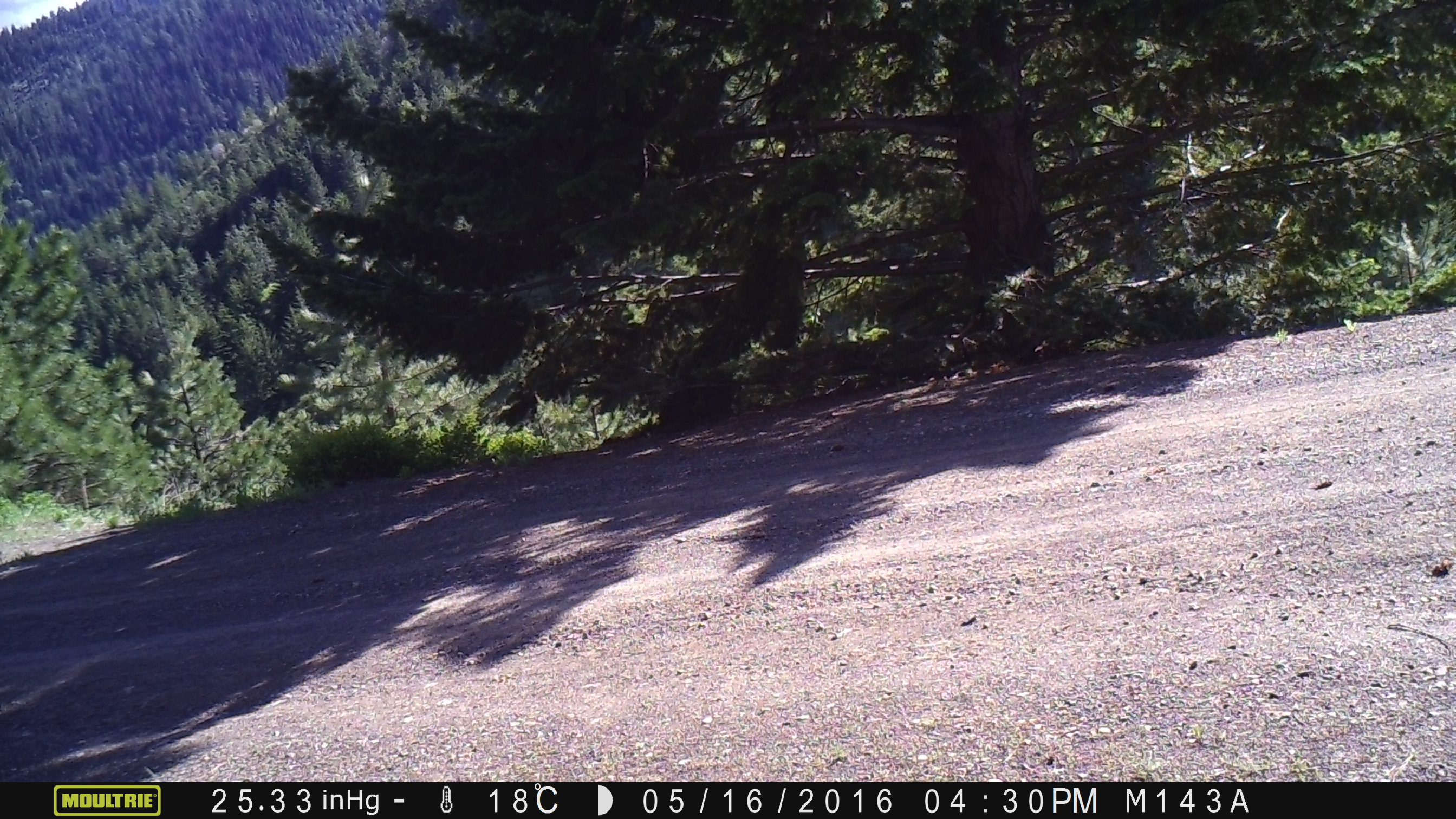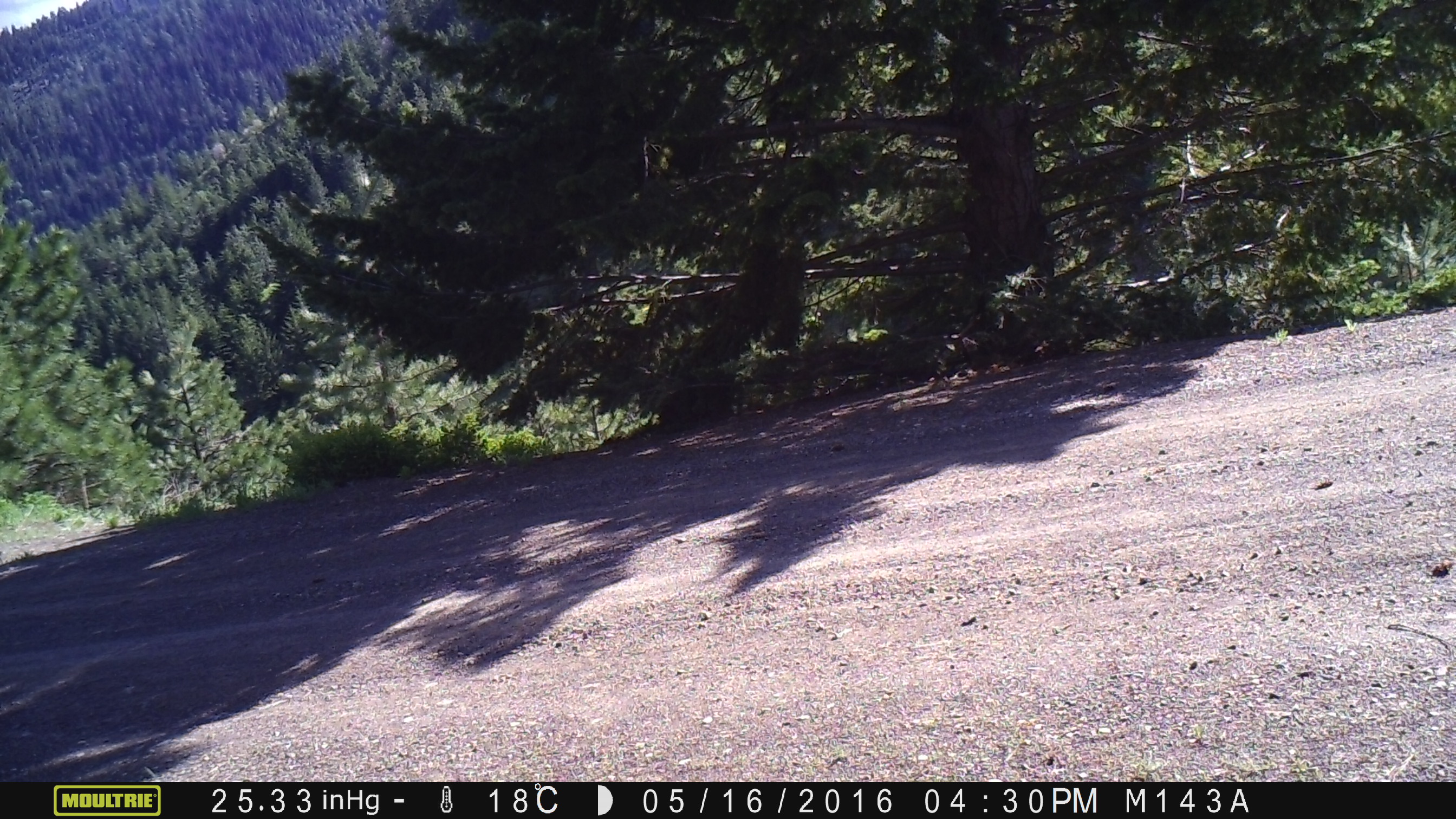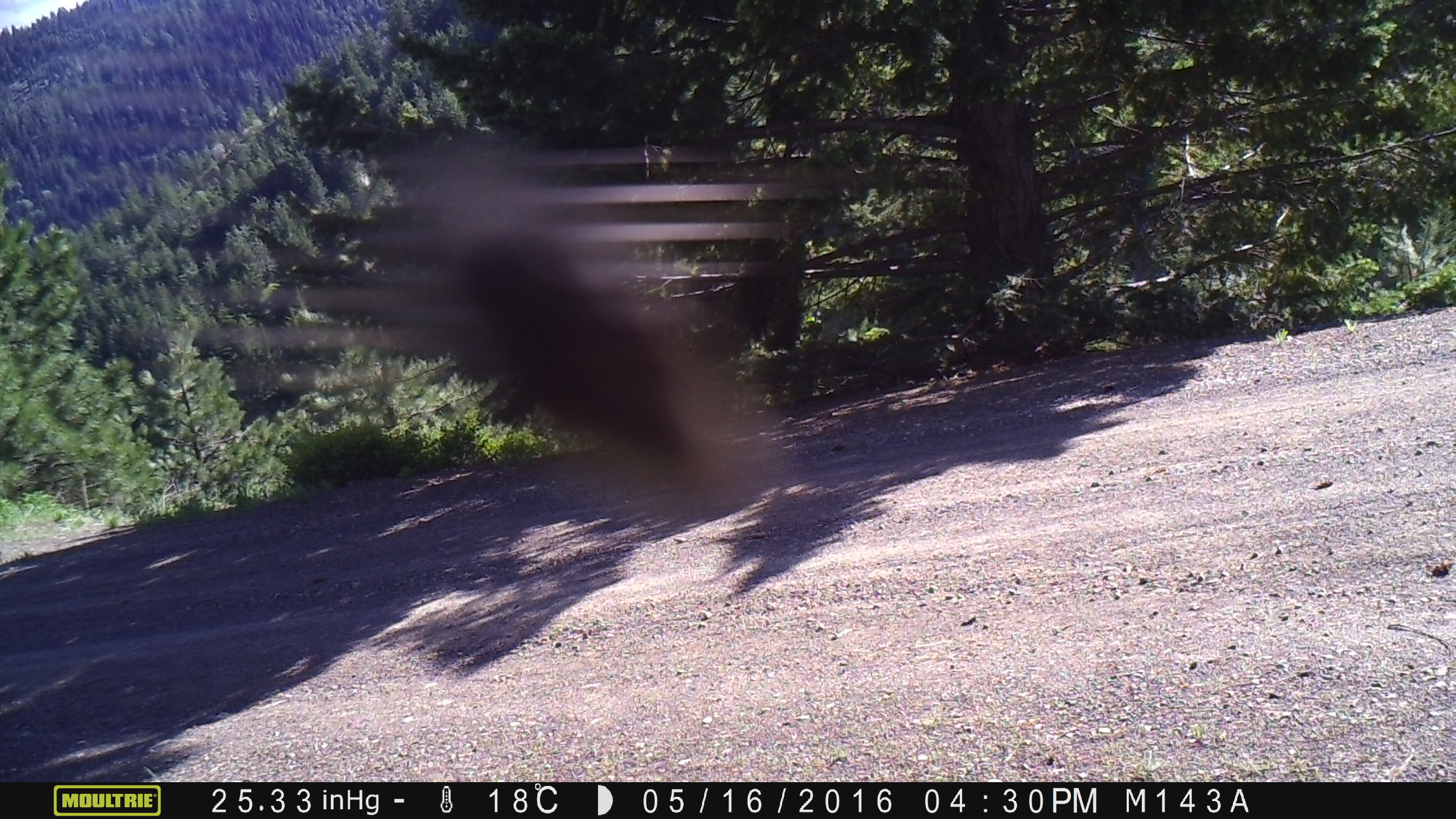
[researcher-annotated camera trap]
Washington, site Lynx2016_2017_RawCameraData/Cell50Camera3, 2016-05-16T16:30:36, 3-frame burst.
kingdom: Animalia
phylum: Chordata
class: Aves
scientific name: Aves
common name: birds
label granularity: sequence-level